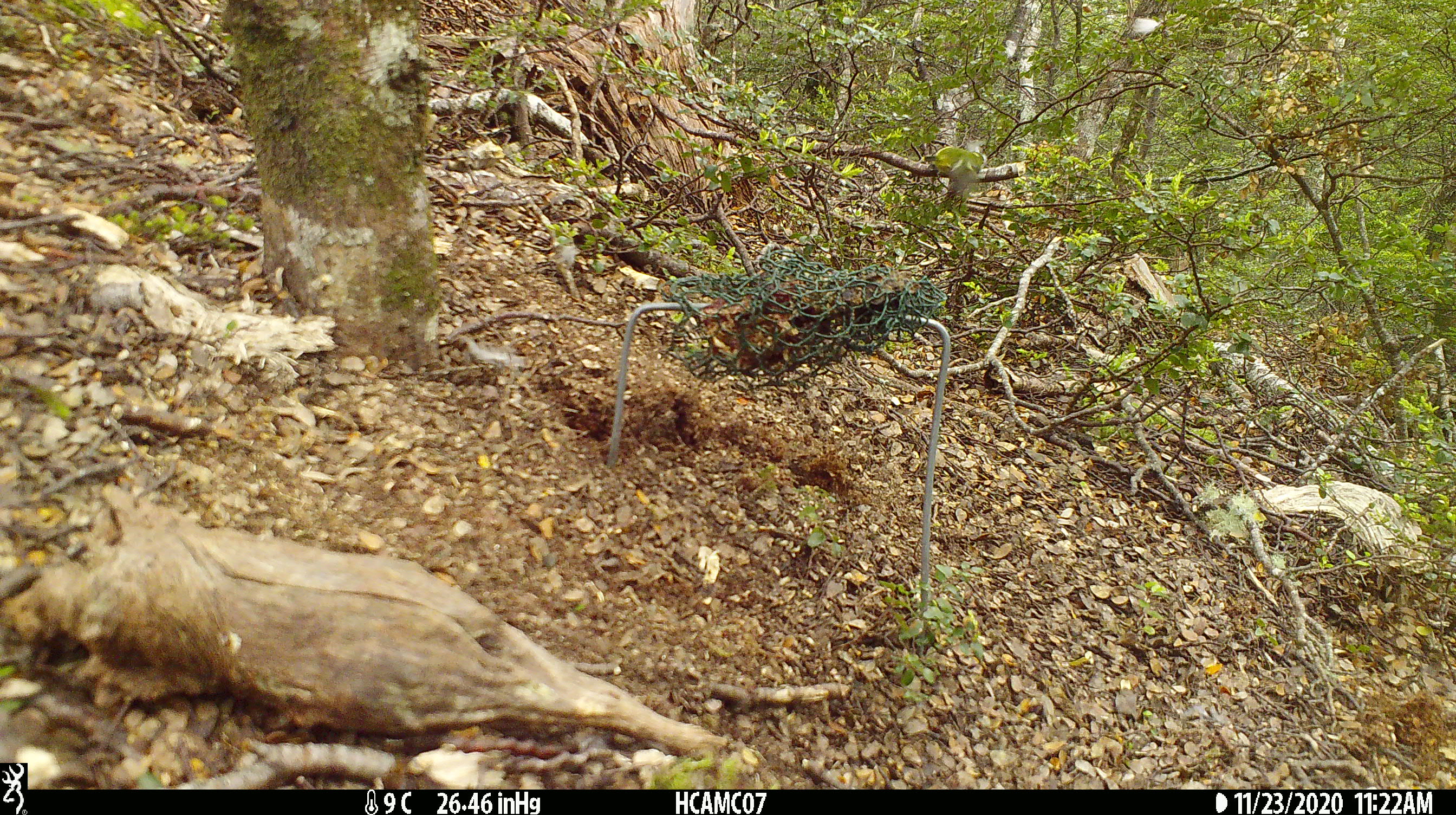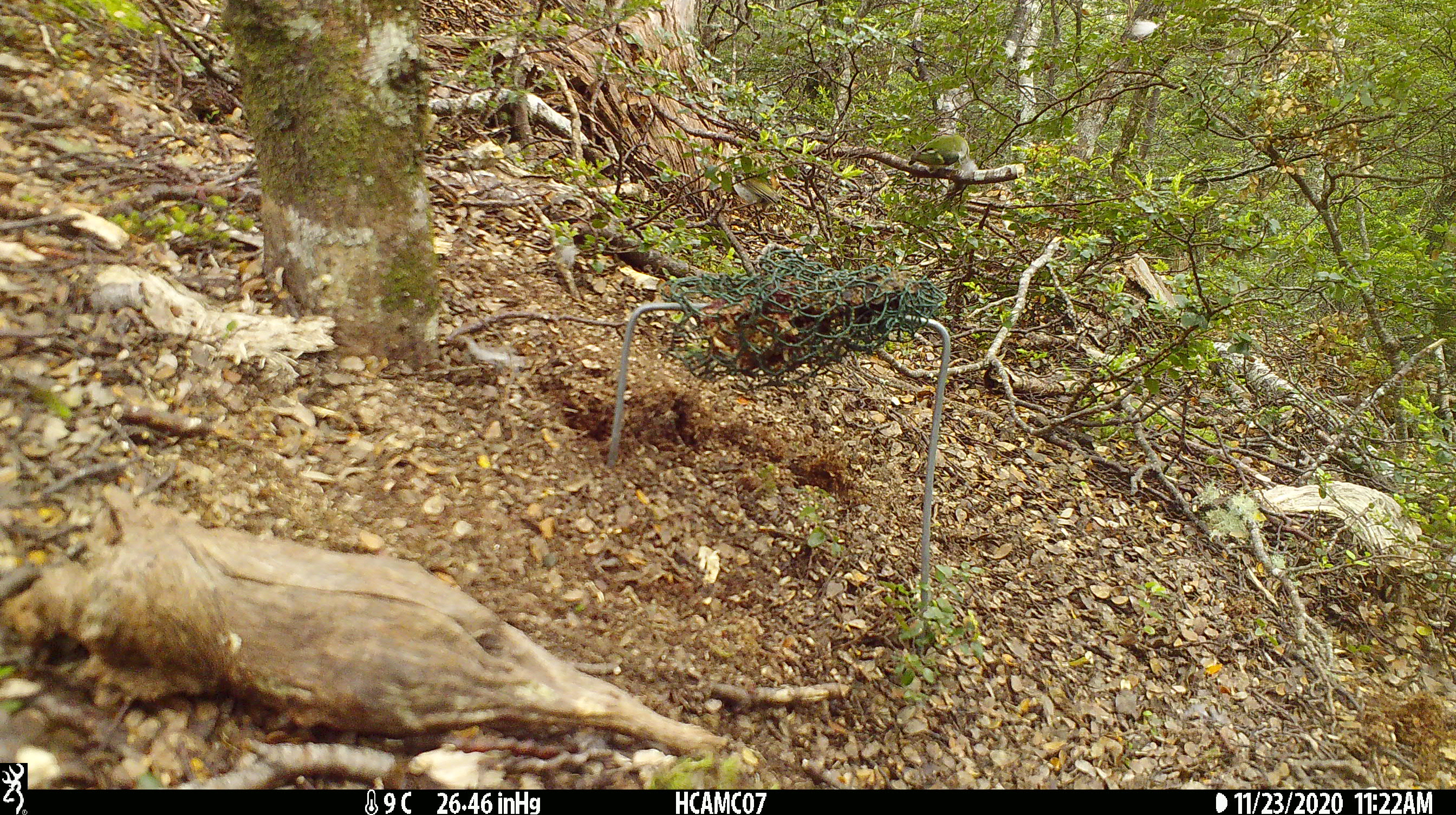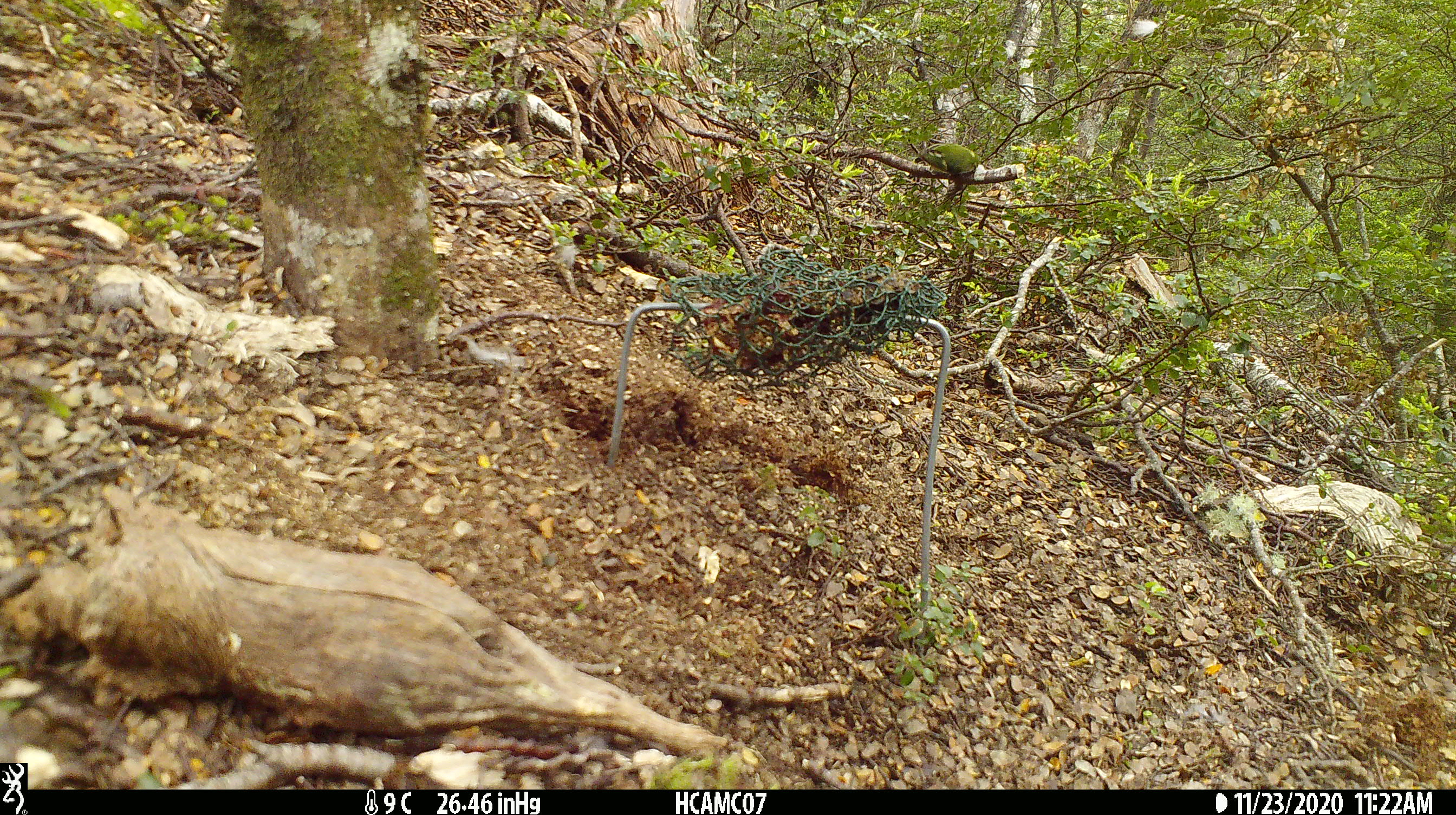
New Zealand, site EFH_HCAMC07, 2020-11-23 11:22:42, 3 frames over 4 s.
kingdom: Animalia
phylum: Chordata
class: Aves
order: Passeriformes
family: Acanthisittidae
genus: Acanthisitta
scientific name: Acanthisitta chloris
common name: rifleman